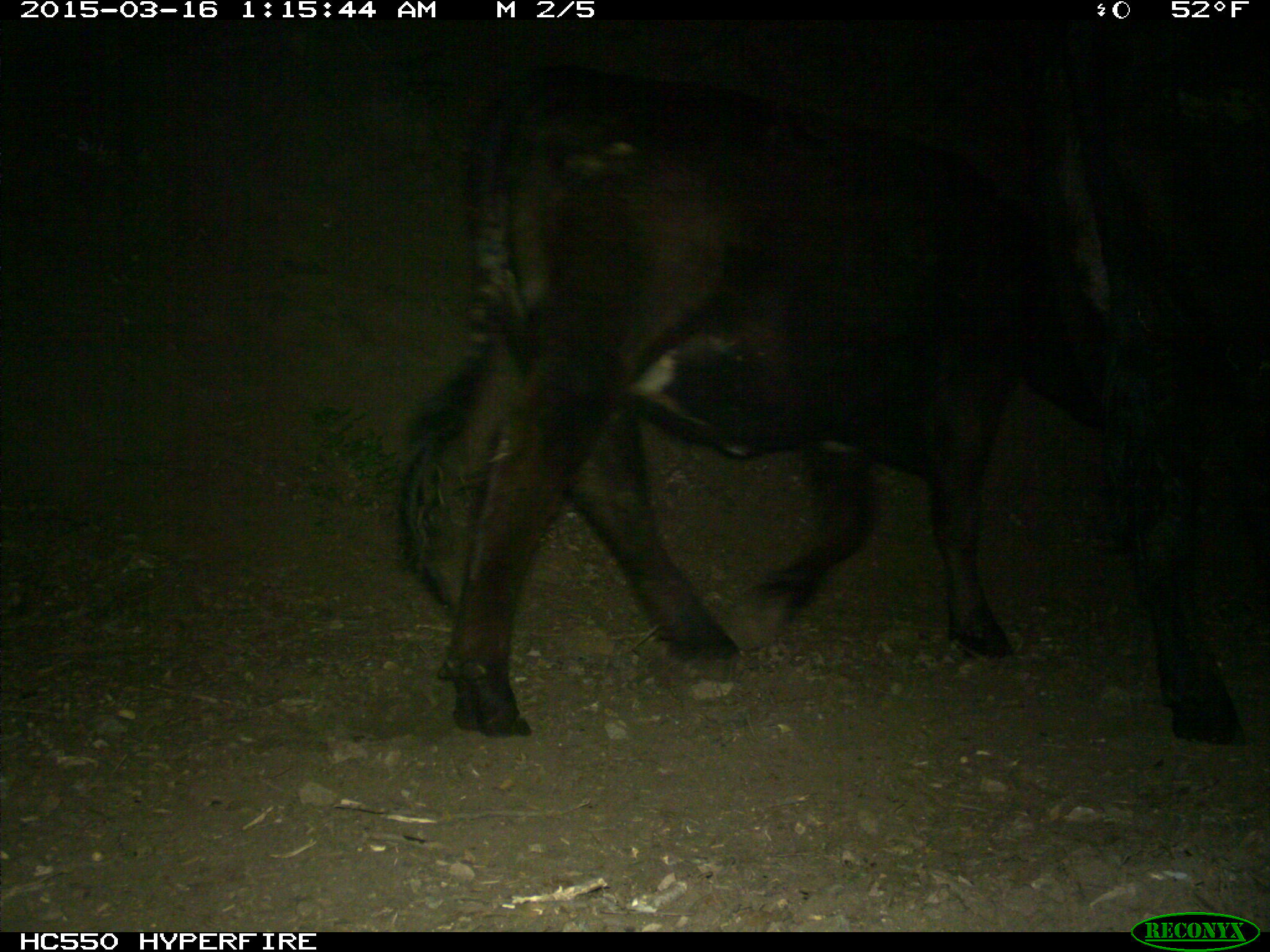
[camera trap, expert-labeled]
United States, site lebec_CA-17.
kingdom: Animalia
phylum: Chordata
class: Mammalia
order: Artiodactyla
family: Bovidae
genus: Bos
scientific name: Bos taurus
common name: domestic cow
Bos taurus (domestic cow).